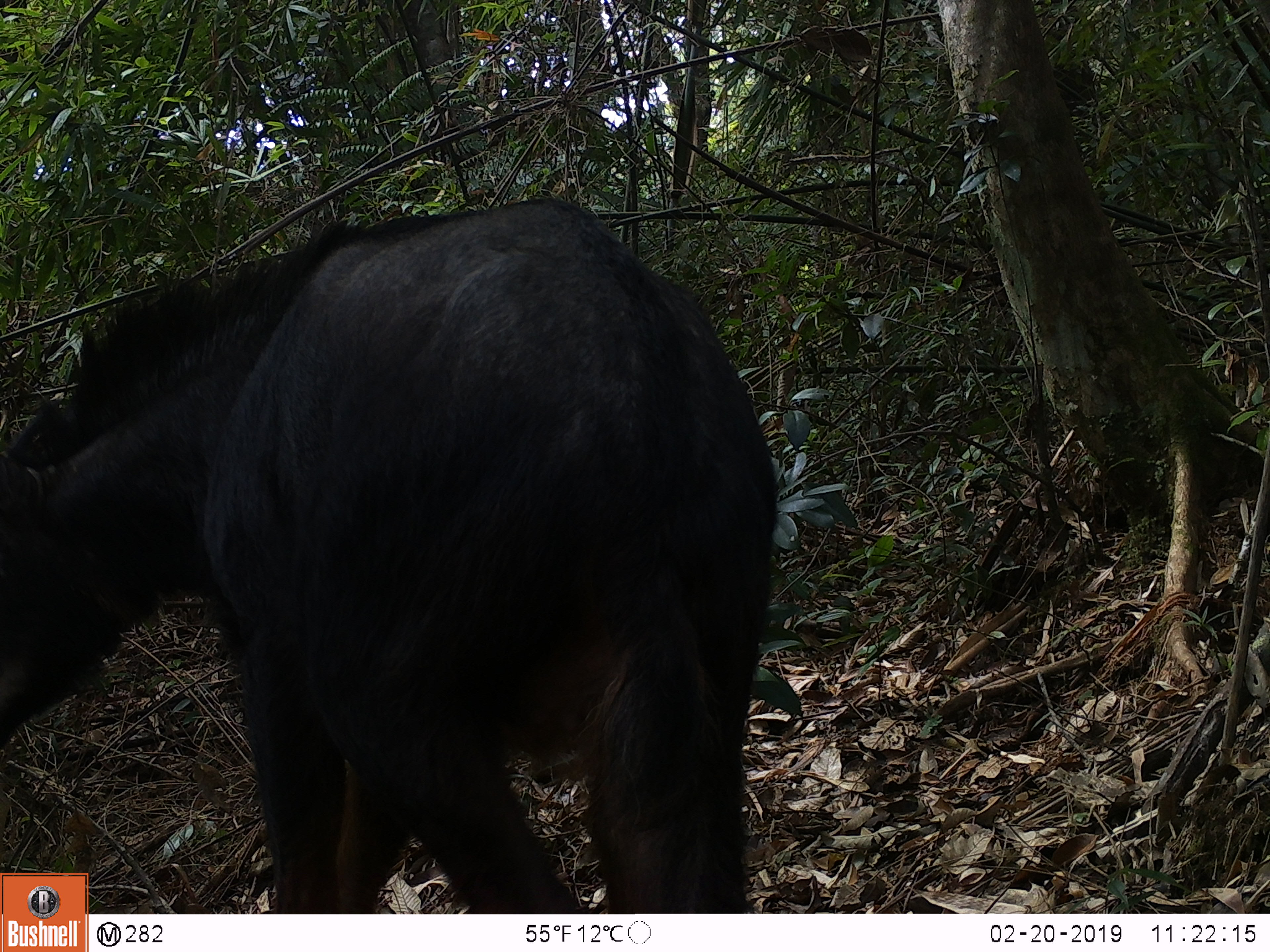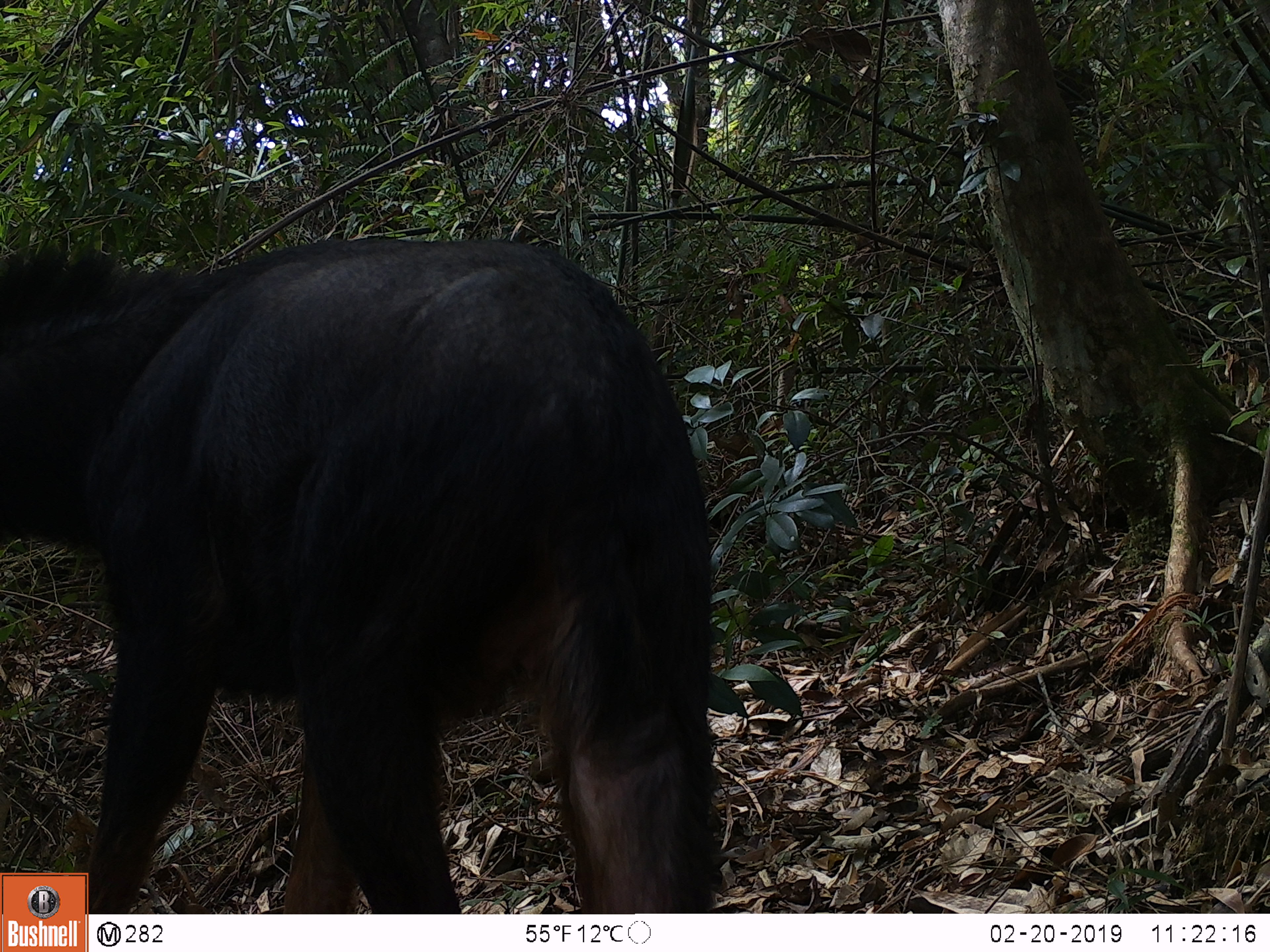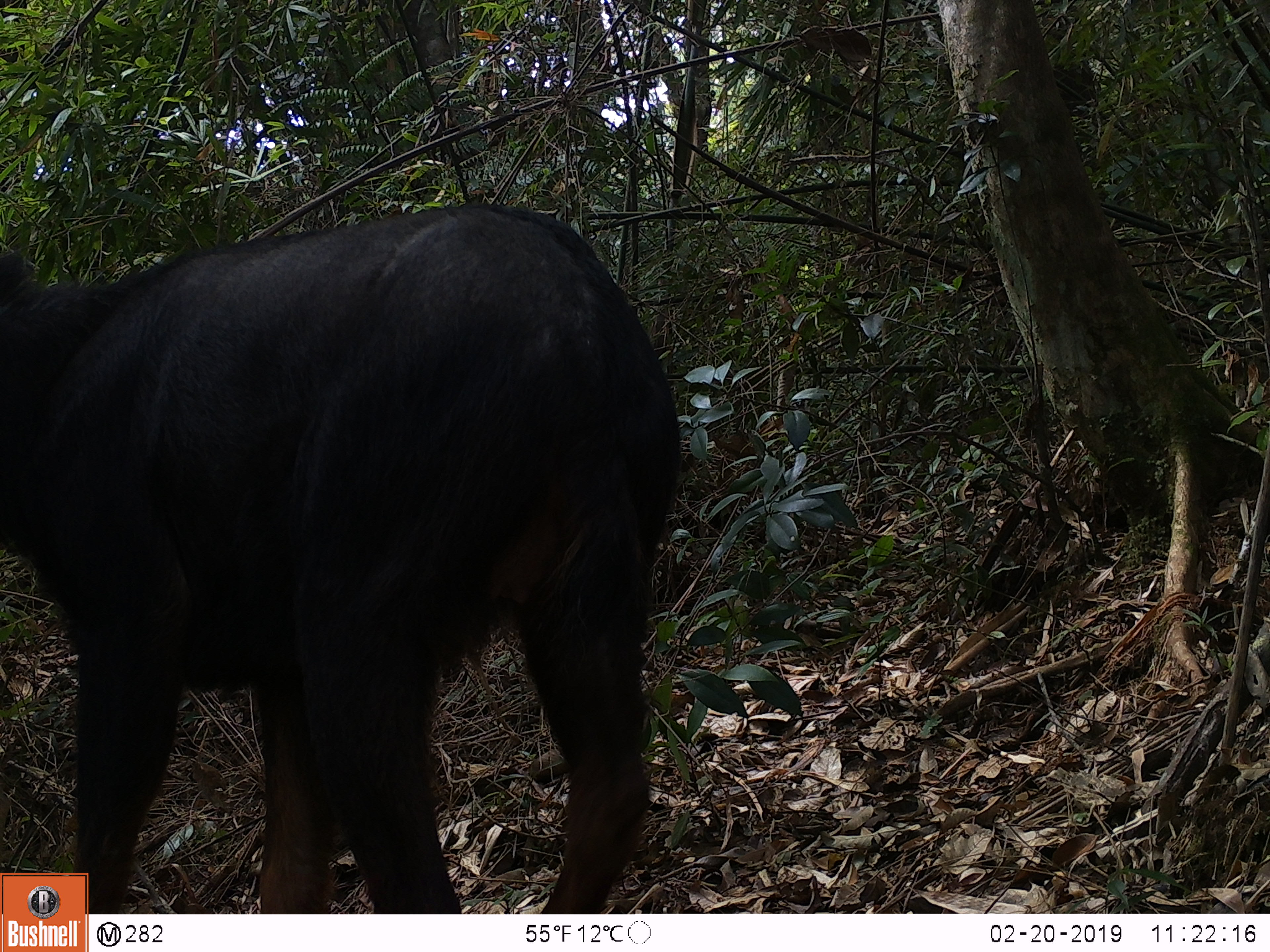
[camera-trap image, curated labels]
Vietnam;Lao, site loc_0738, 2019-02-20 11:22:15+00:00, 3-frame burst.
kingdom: Animalia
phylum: Chordata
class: Mammalia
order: Artiodactyla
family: Bovidae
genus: Capricornis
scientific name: Capricornis sumatraensis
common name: chinese serow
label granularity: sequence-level